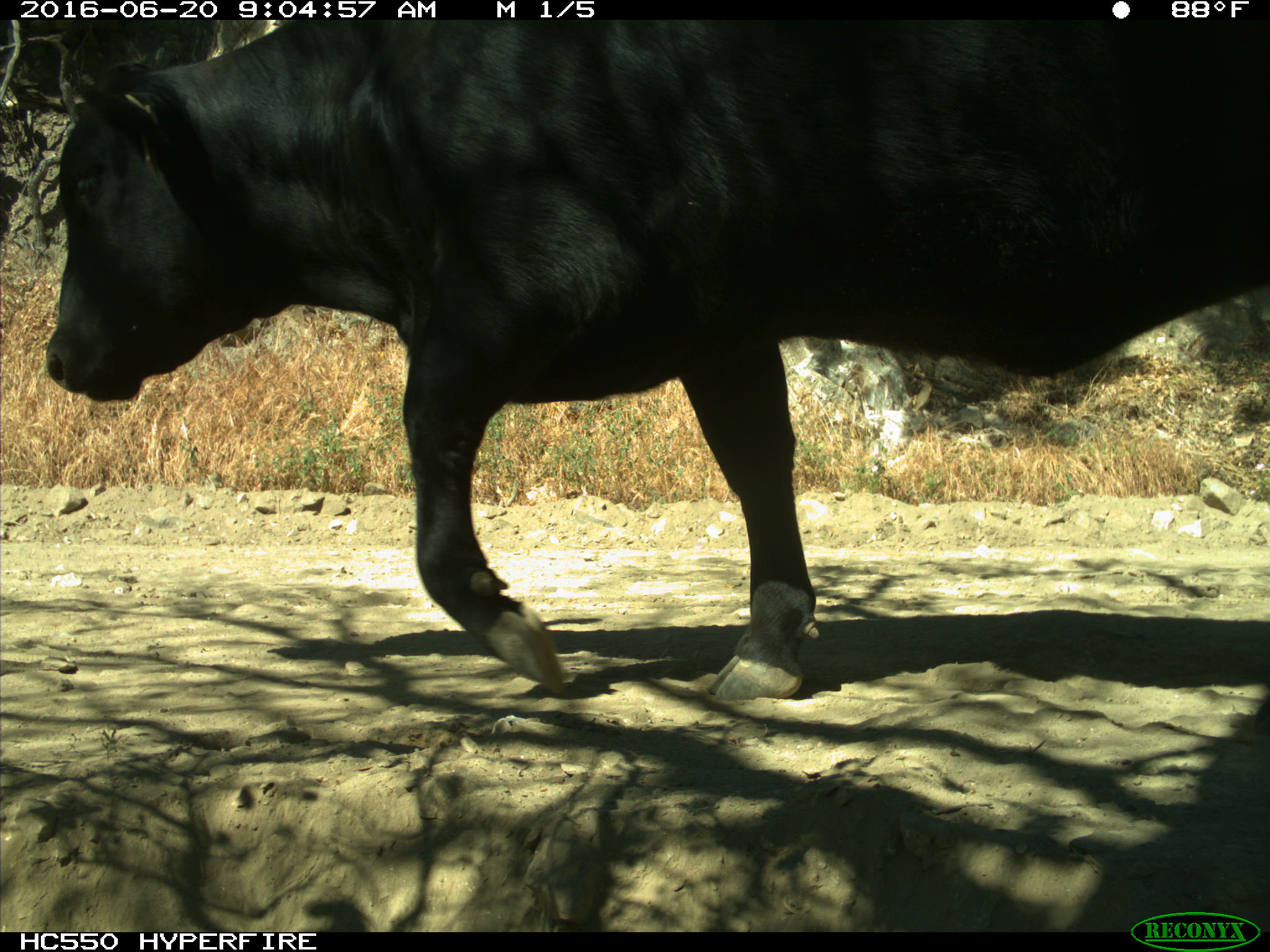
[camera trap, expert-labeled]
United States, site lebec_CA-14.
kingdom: Animalia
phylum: Chordata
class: Mammalia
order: Artiodactyla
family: Bovidae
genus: Bos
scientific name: Bos taurus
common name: domestic cow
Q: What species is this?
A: Bos taurus (domestic cow).